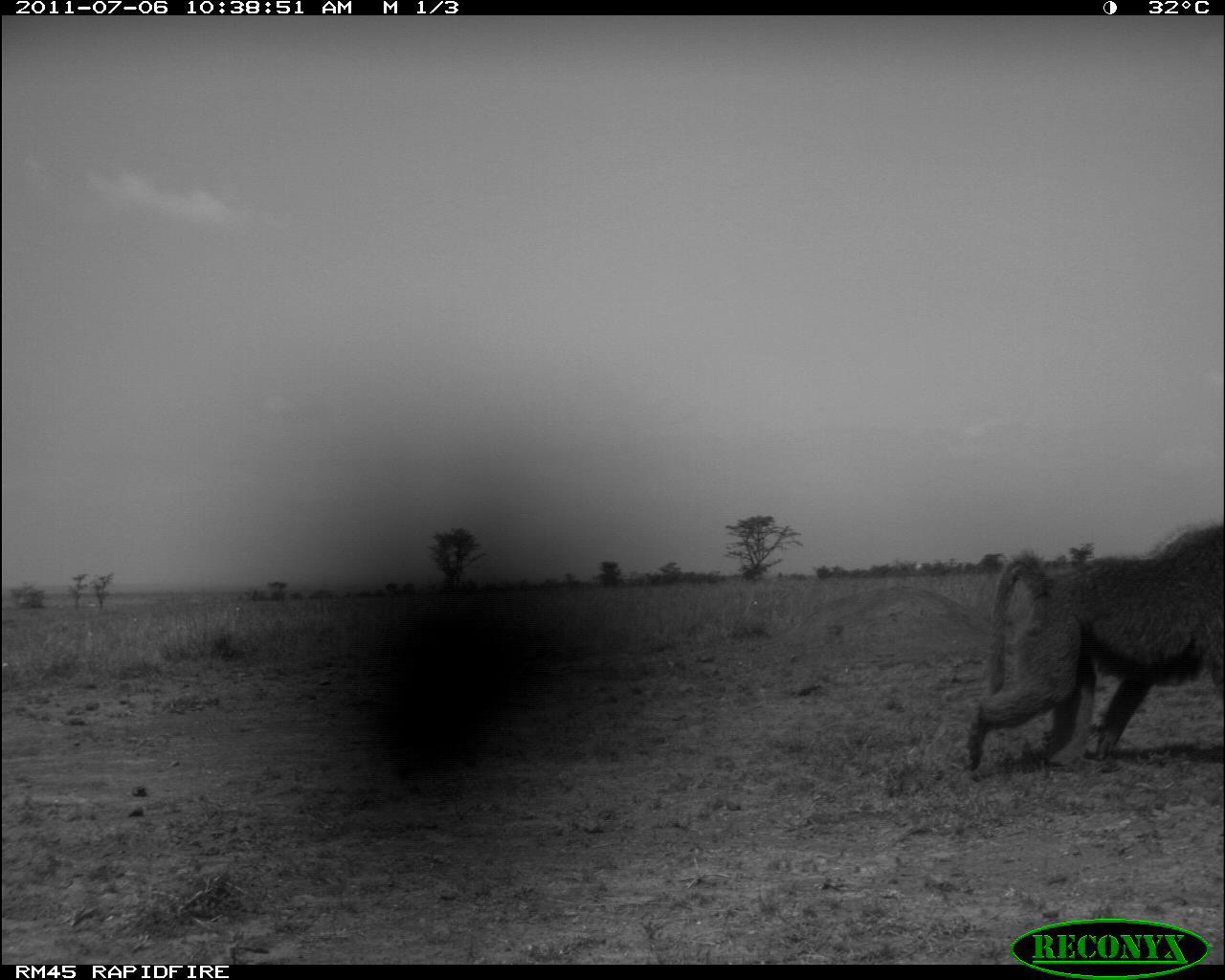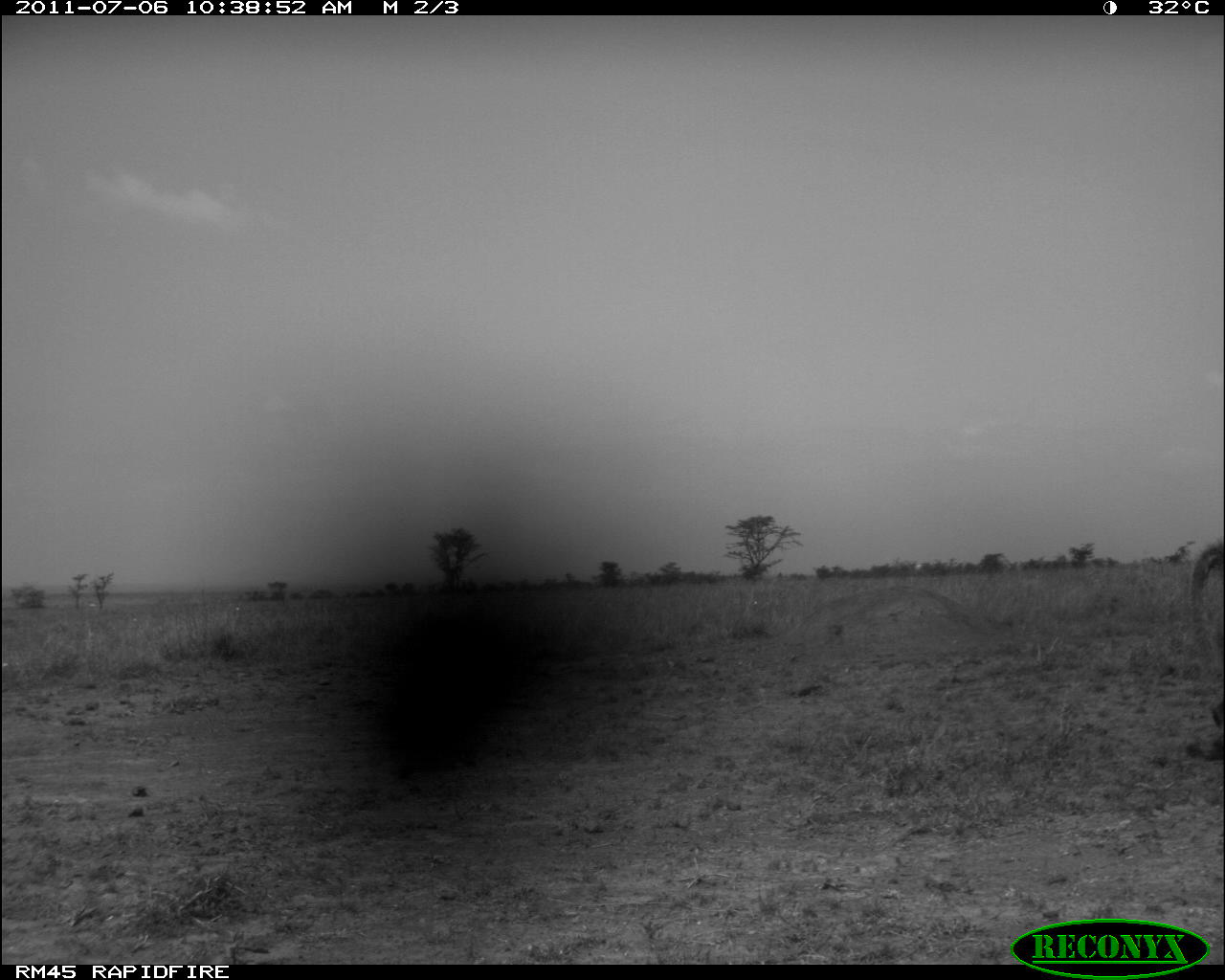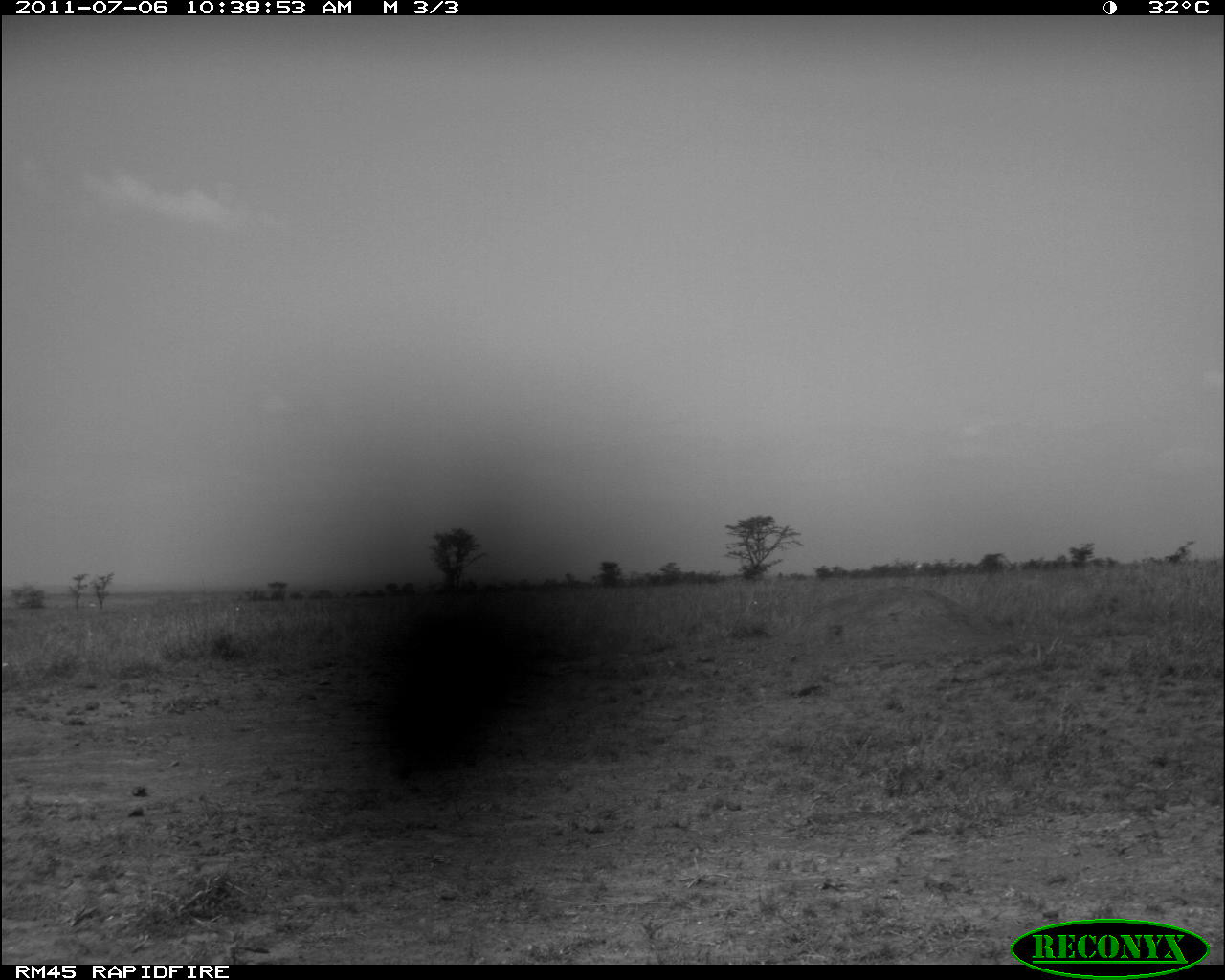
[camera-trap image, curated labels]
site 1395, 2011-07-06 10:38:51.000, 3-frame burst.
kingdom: Animalia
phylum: Chordata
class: Mammalia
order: Primates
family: Cercopithecidae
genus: Papio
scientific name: Papio anubis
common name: olive baboon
Papio anubis (olive baboon), count 1.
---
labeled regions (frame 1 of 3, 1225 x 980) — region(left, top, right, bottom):
papio anubis: region(962, 519, 1217, 772)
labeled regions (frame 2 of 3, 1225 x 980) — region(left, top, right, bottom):
papio anubis: region(1187, 538, 1225, 749)